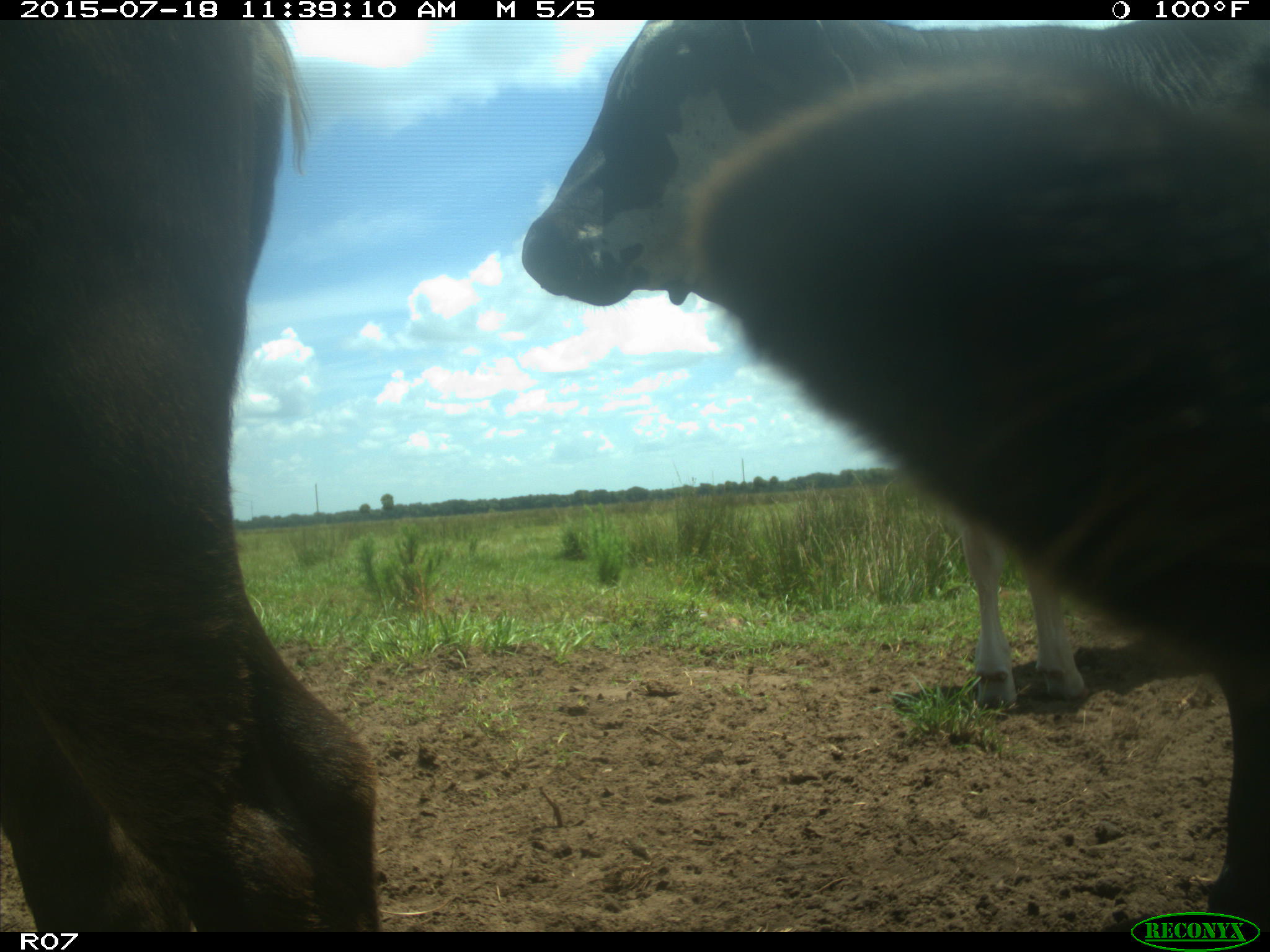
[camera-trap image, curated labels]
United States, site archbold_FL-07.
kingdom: Animalia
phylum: Chordata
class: Mammalia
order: Artiodactyla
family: Bovidae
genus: Bos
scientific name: Bos taurus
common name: domestic cow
Bos taurus (domestic cow).